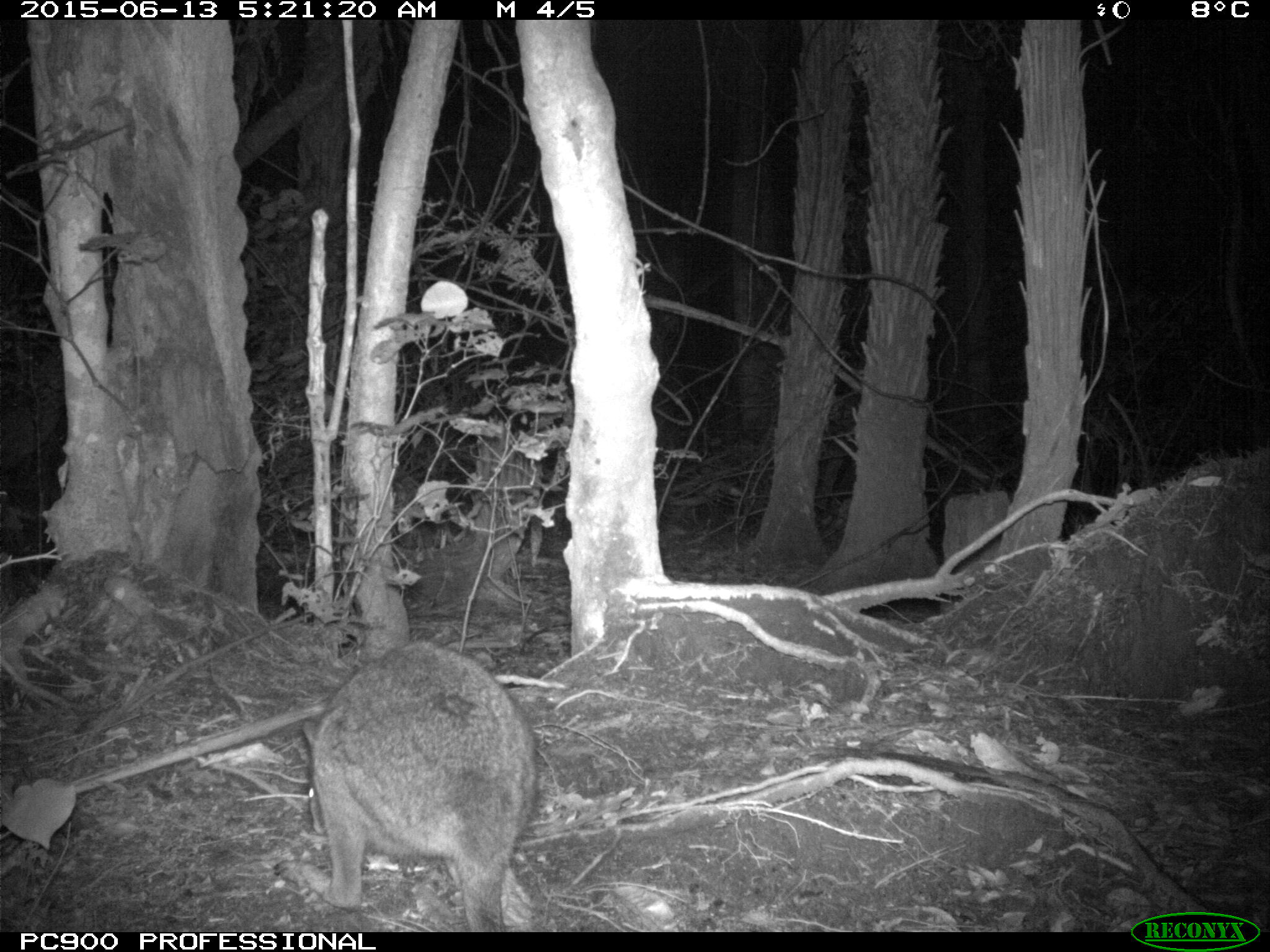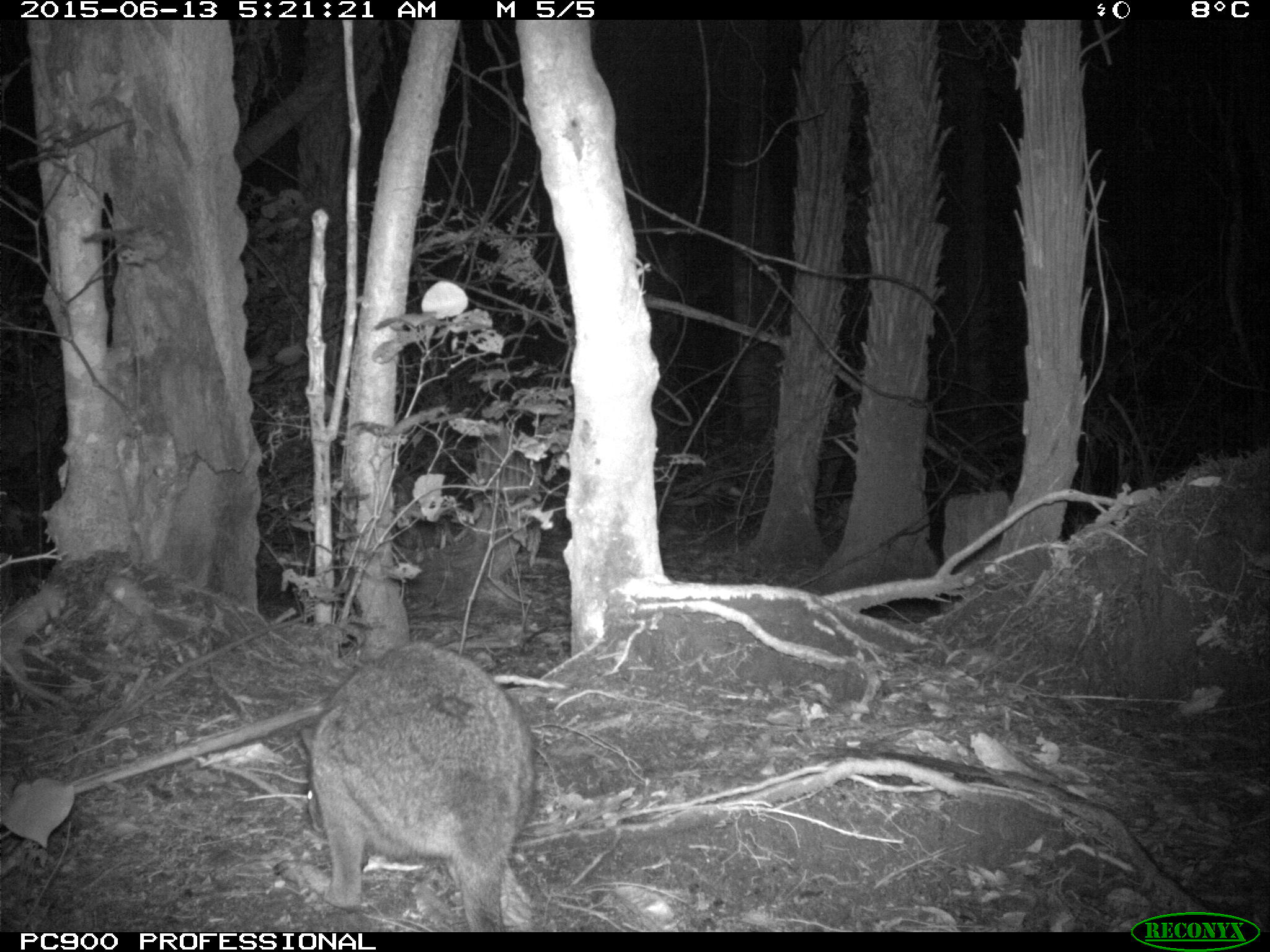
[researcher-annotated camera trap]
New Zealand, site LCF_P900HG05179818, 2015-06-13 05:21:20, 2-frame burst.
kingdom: Animalia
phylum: Chordata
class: Mammalia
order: Diprotodontia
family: Macropodidae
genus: Notamacropus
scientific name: Notamacropus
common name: wallaby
Wallaby (Notamacropus).